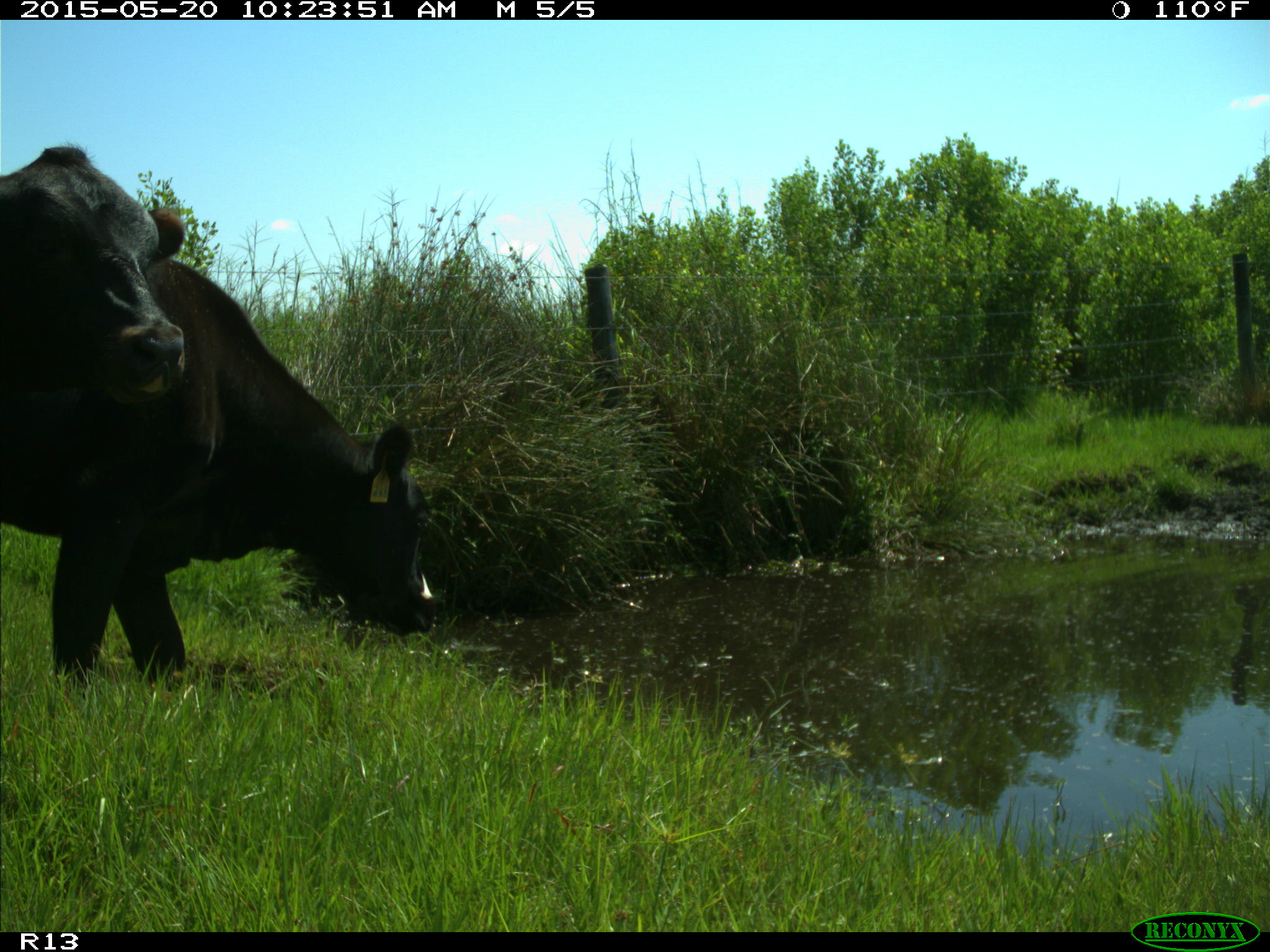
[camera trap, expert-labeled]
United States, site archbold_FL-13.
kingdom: Animalia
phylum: Chordata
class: Mammalia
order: Artiodactyla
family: Bovidae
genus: Bos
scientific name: Bos taurus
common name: domestic cow